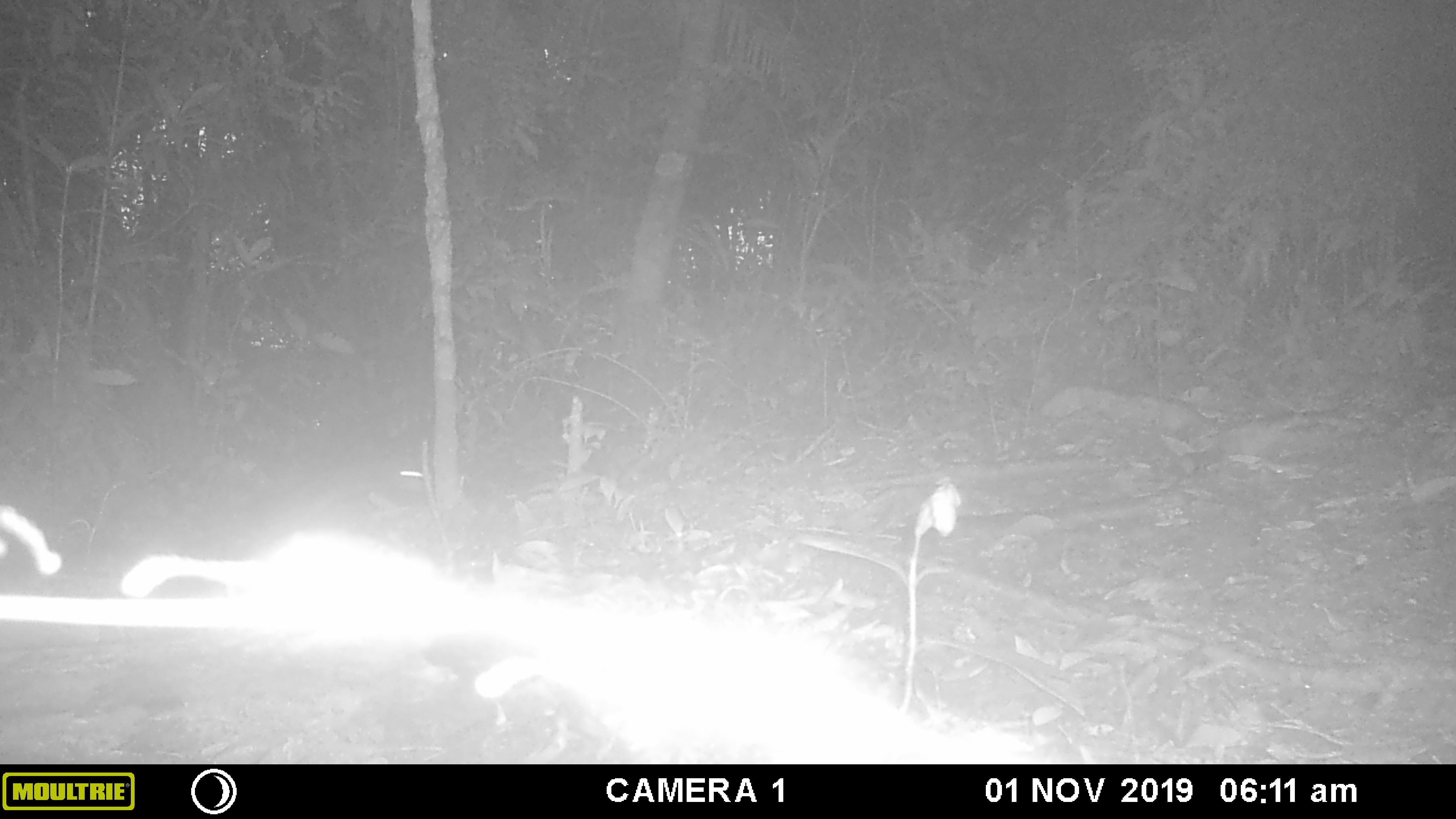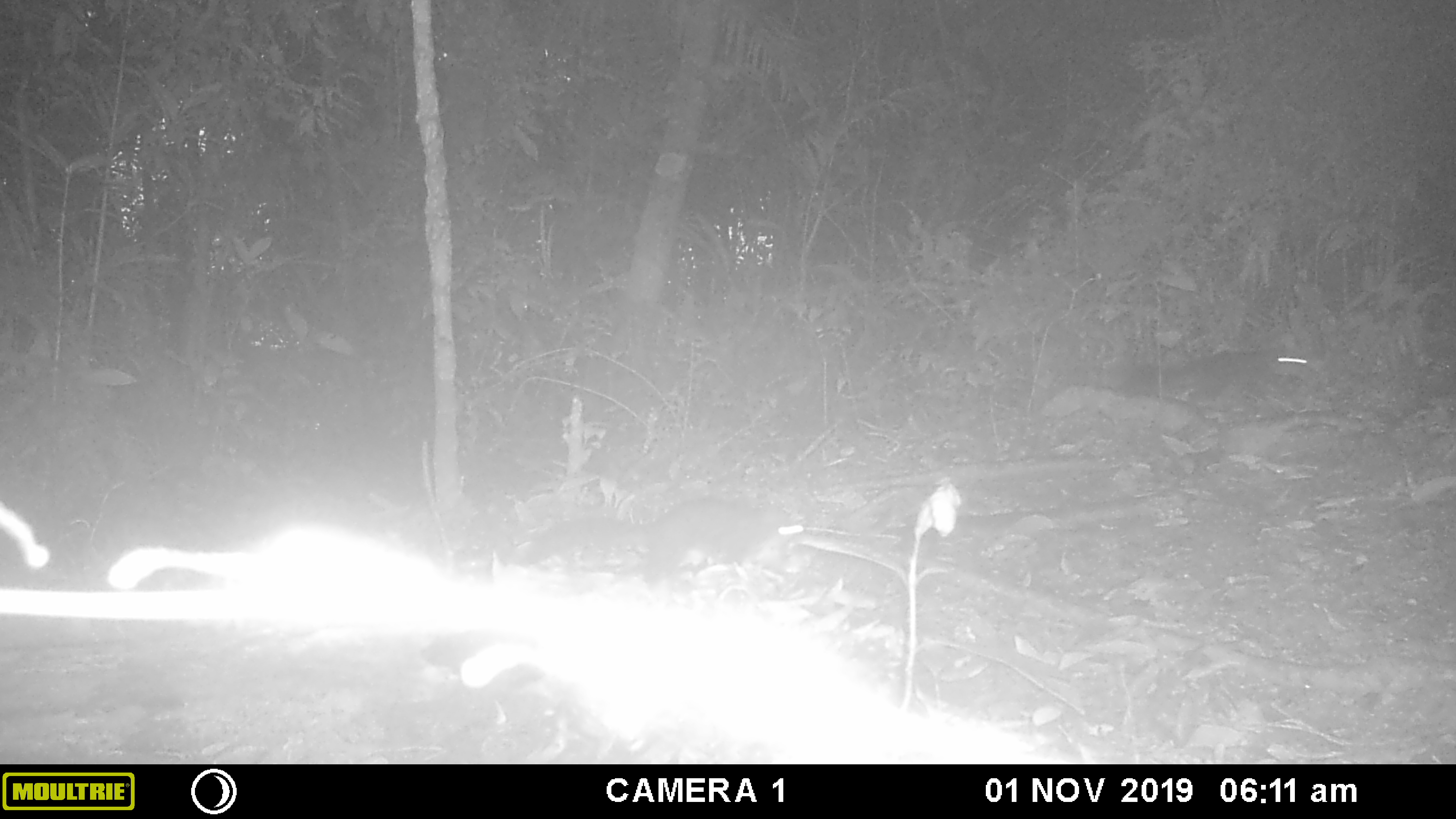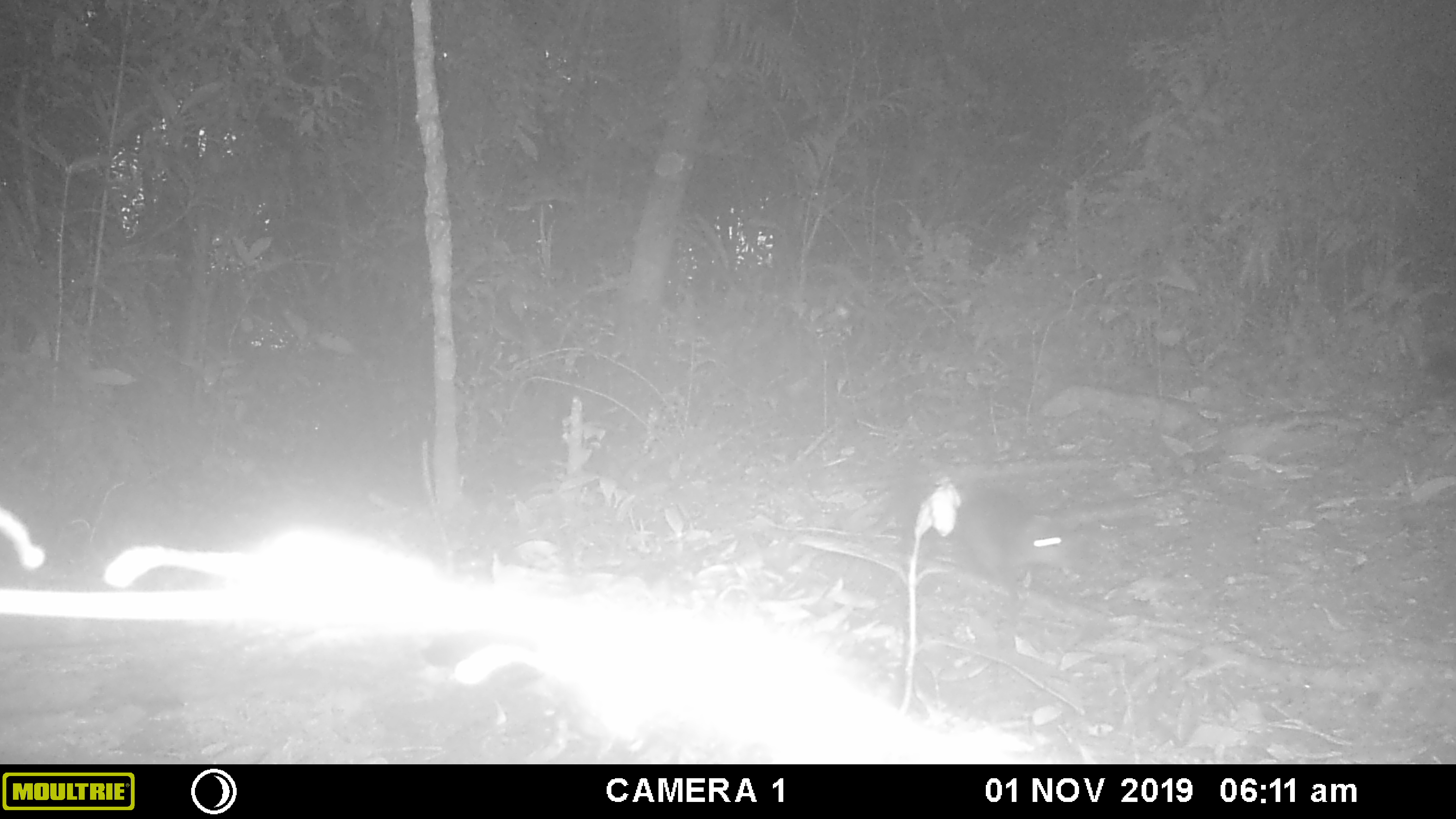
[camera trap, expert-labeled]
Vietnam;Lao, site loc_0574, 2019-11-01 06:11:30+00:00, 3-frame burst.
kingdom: Animalia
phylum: Chordata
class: Mammalia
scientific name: Mammalia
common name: mammal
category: unidentified small mammal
Unidentified small mammal (mammal) (Mammalia). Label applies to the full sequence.